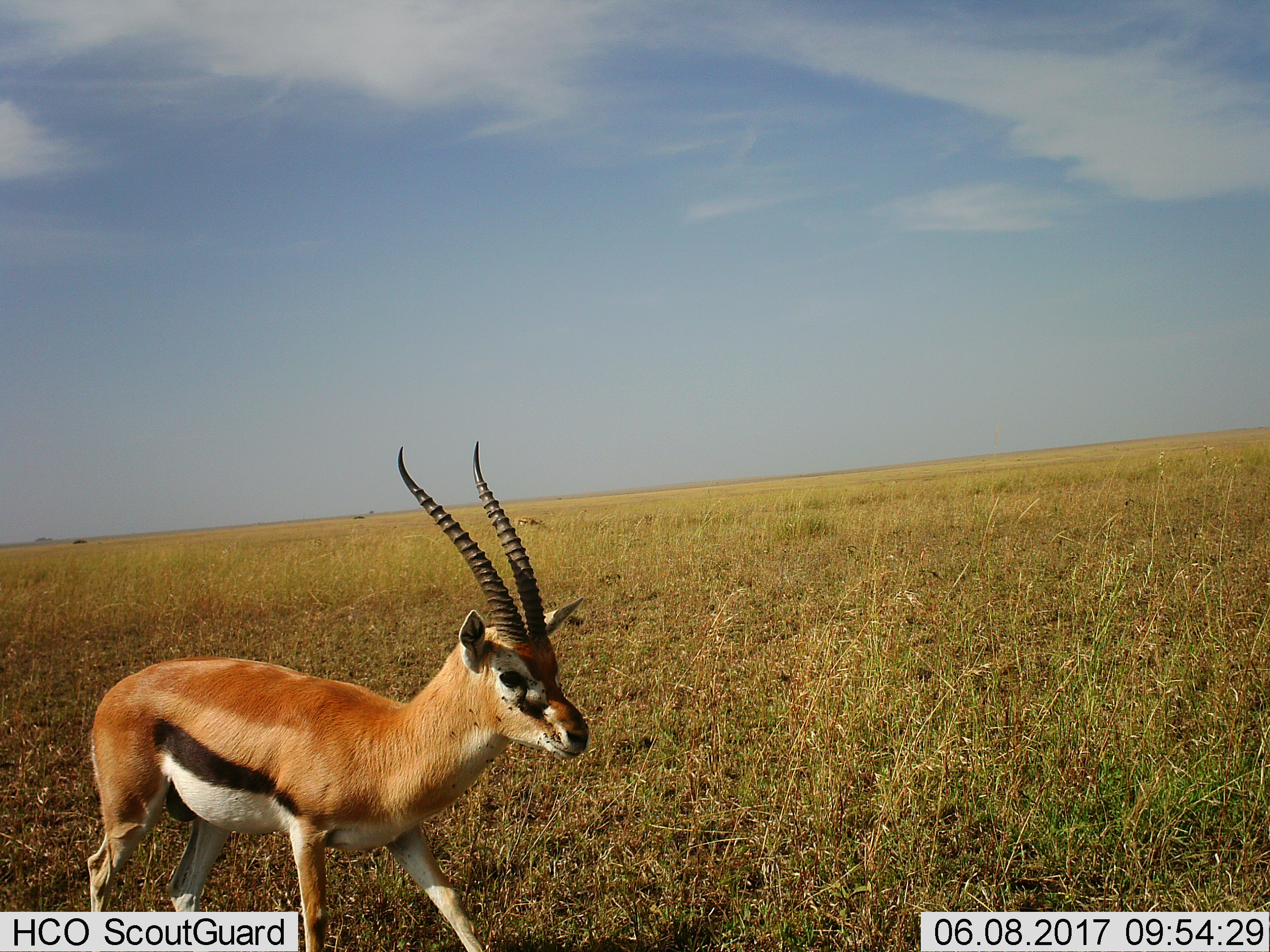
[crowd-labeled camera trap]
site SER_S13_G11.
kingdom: Animalia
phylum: Chordata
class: Mammalia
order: Artiodactyla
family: Bovidae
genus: Eudorcas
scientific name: Eudorcas thomsonii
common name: thomson's gazelle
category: gazellethomsons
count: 1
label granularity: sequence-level